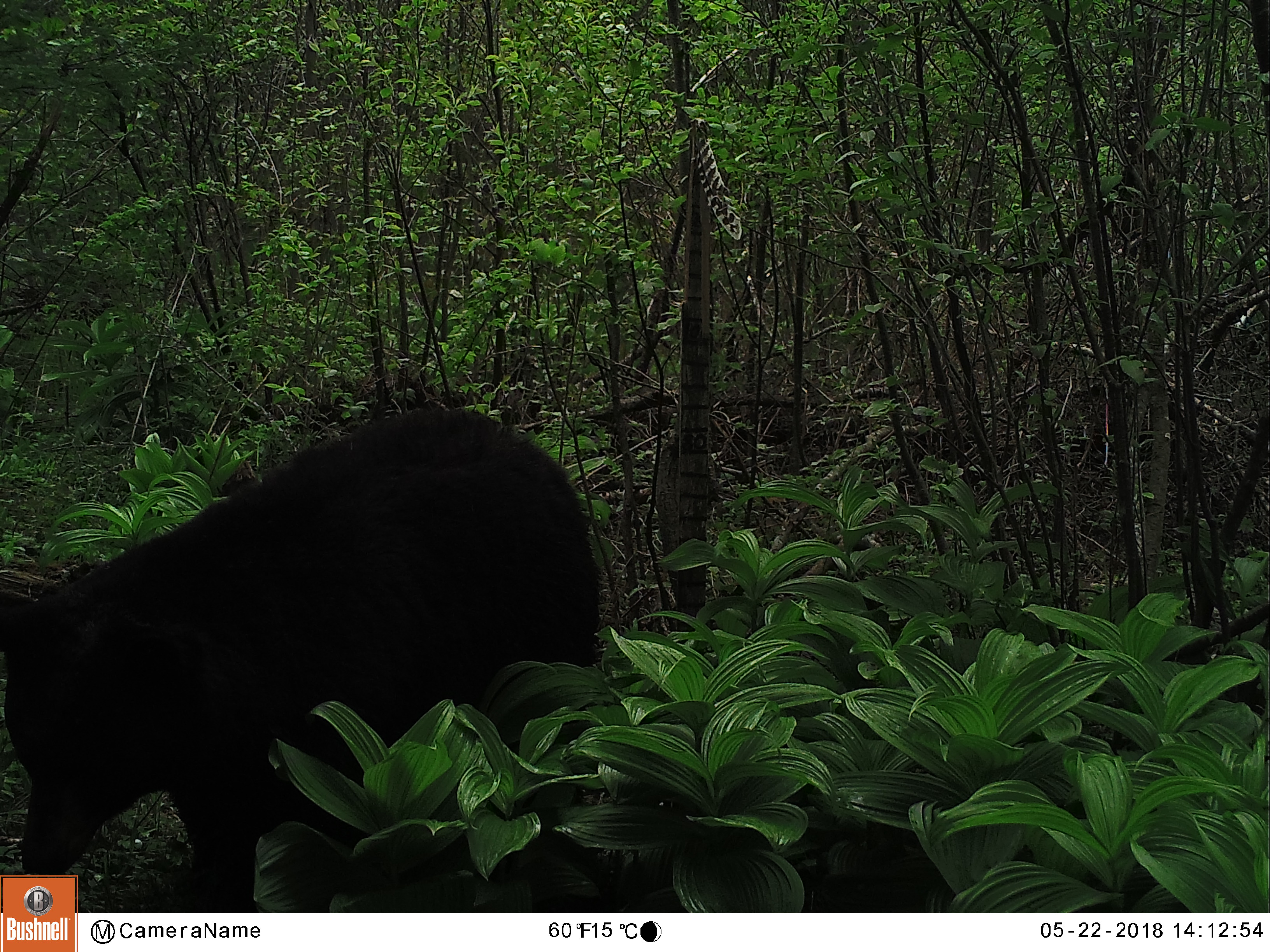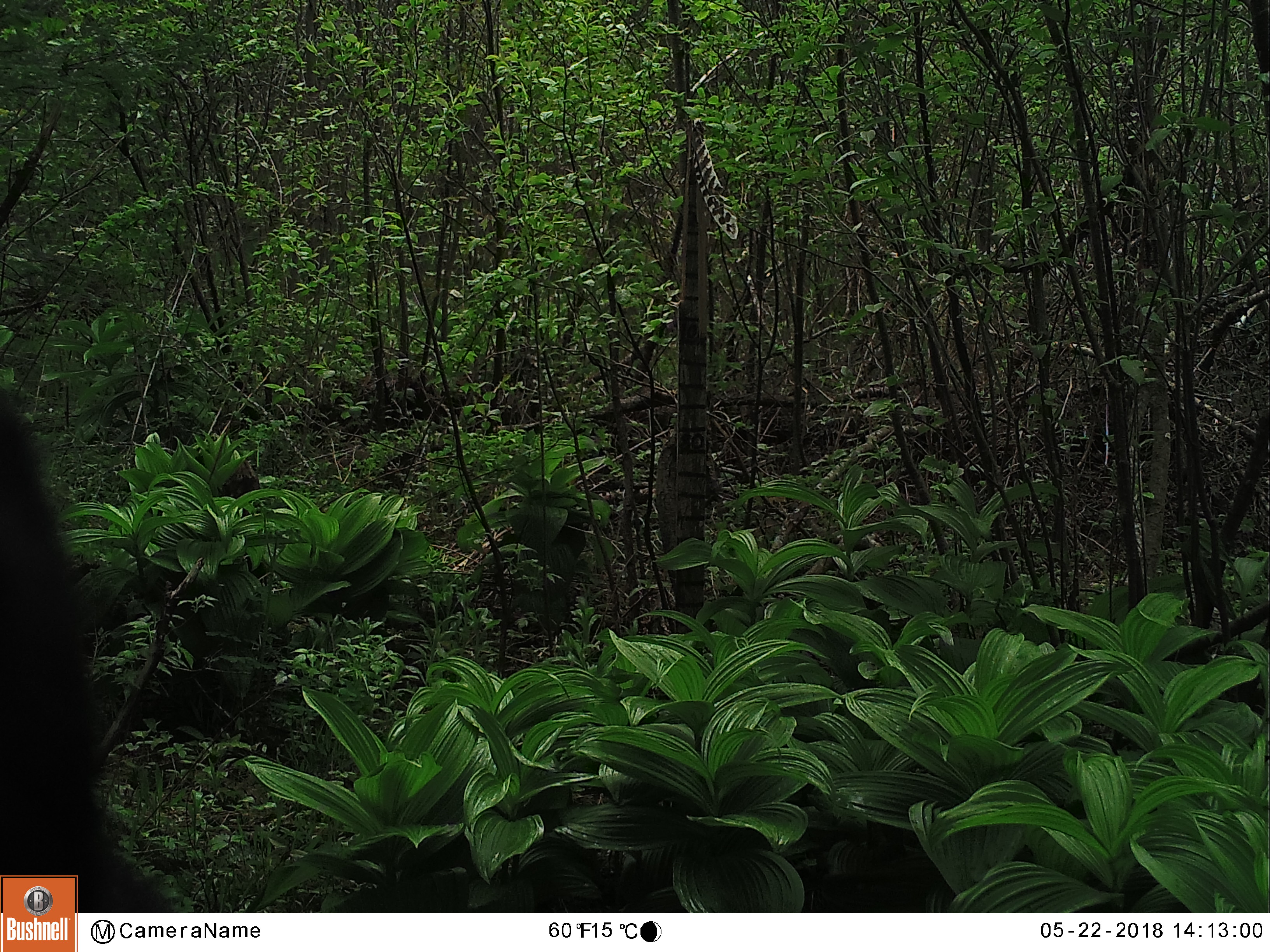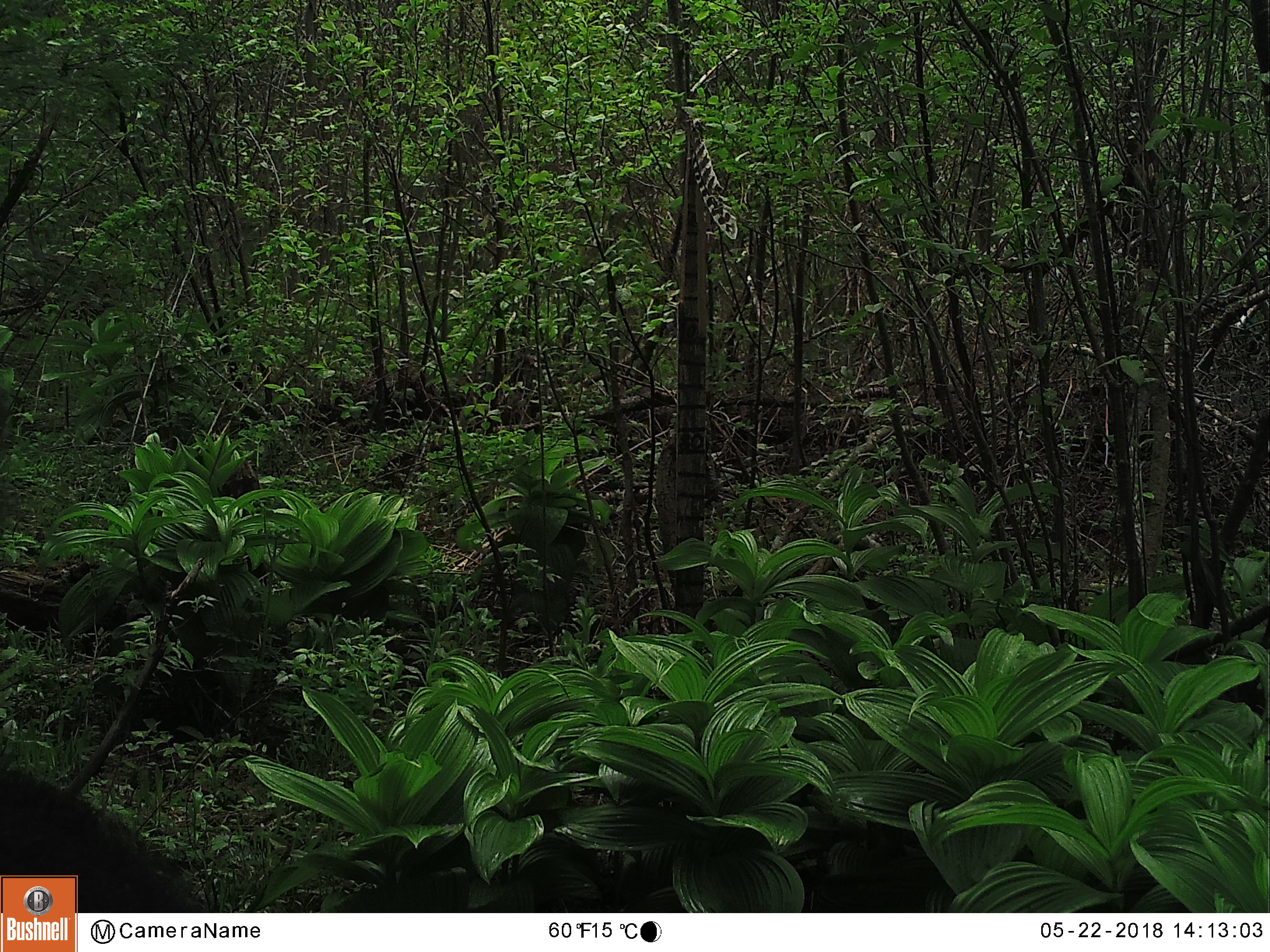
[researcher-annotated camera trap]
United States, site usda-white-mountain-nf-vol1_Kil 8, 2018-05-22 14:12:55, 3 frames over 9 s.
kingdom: Animalia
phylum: Chordata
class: Mammalia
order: Carnivora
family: Ursidae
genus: Ursus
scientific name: Ursus americanus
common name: black bear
Black bear (Ursus americanus).